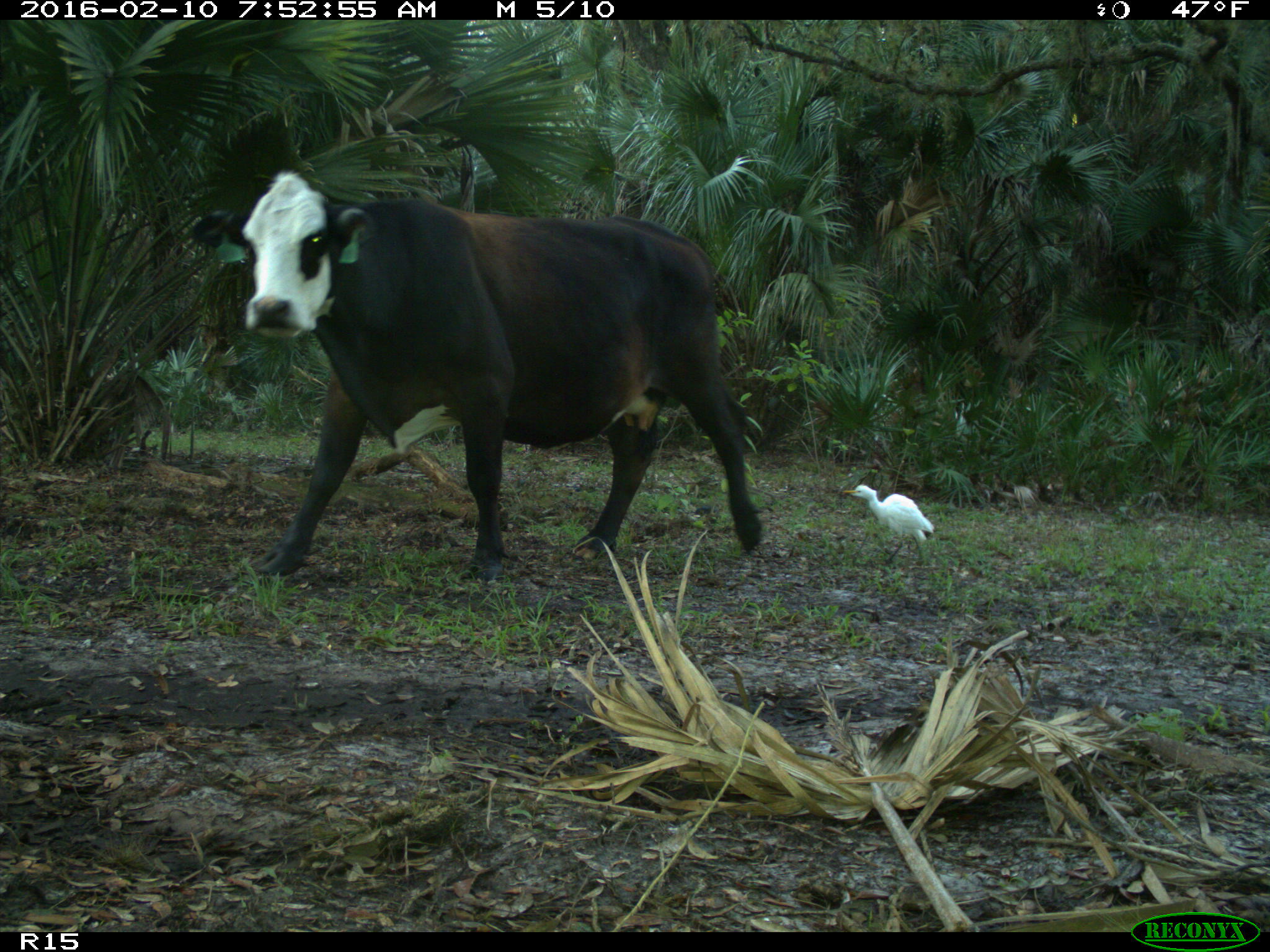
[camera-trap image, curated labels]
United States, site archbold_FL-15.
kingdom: Animalia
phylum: Chordata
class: Mammalia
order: Artiodactyla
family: Bovidae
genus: Bos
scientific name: Bos taurus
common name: domestic cow